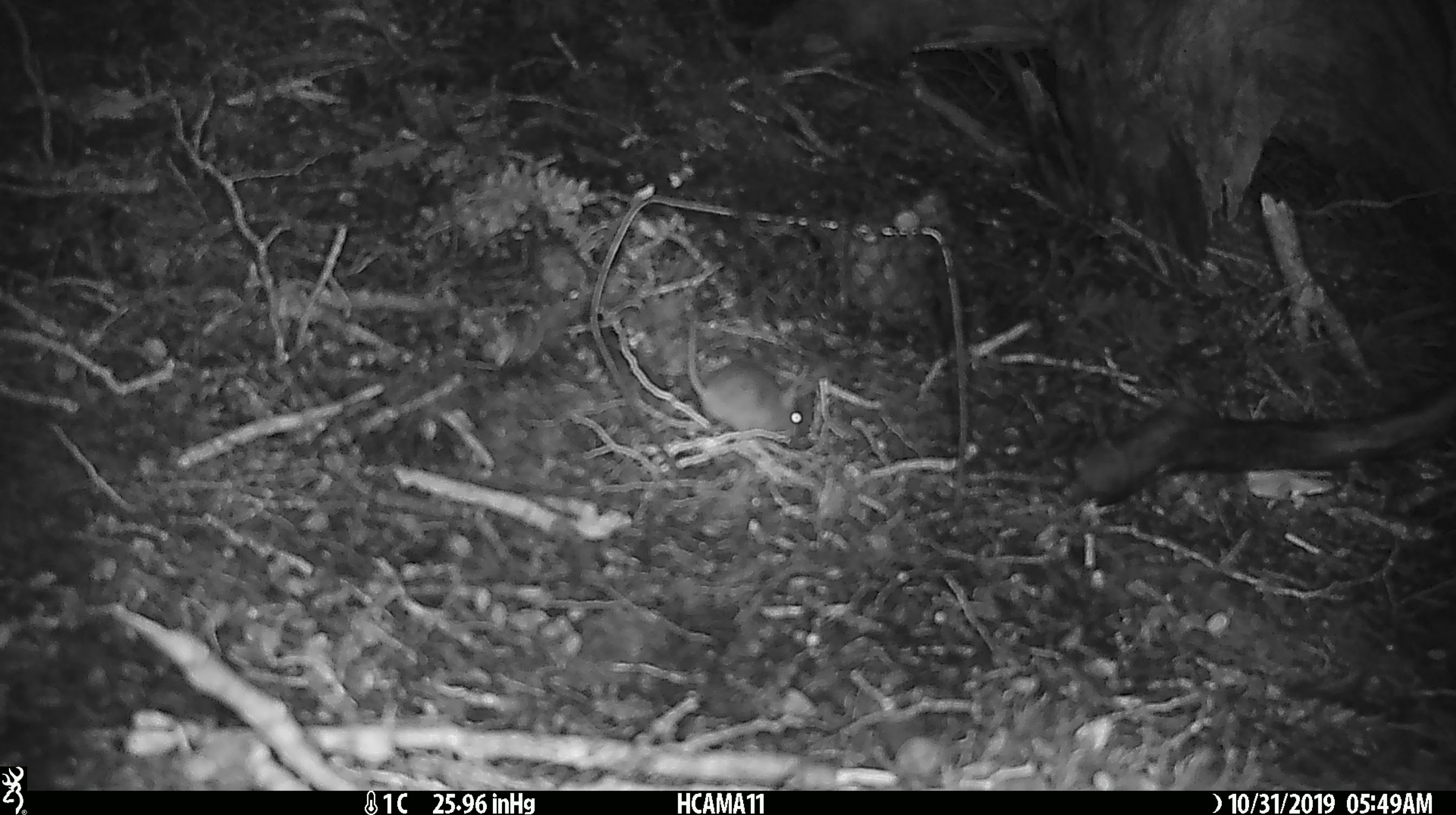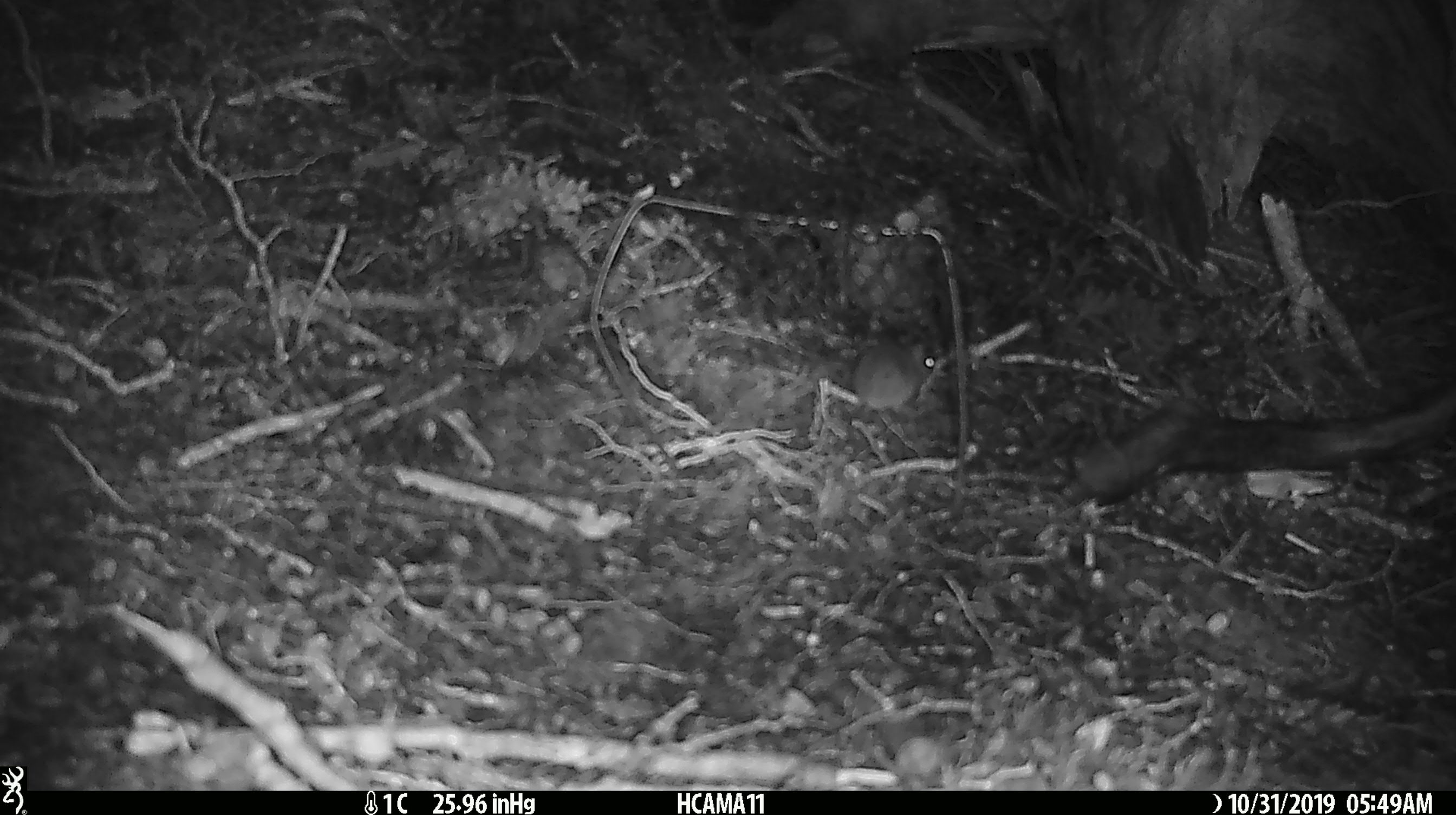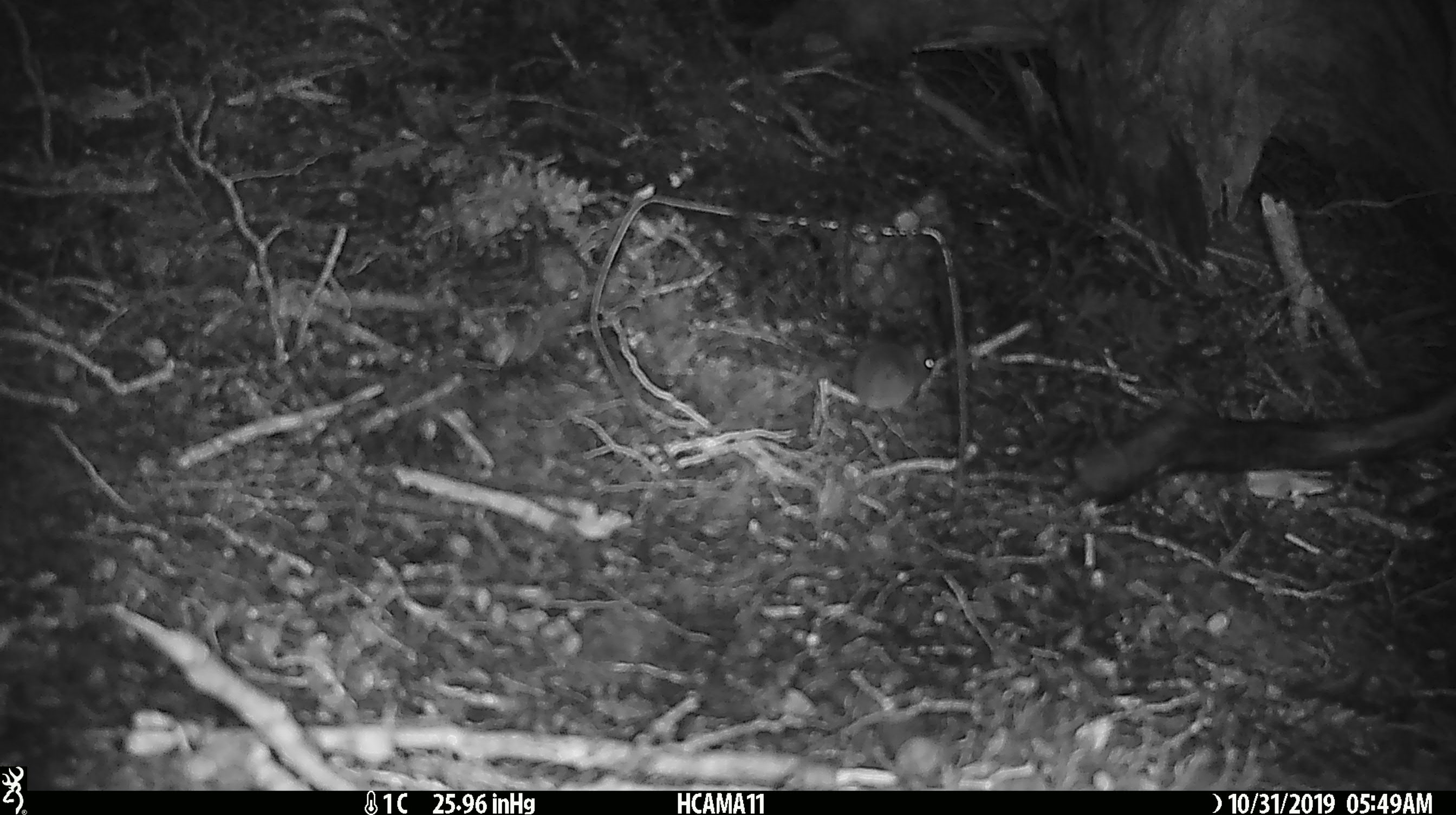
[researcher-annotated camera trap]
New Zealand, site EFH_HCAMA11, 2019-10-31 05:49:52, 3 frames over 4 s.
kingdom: Animalia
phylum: Chordata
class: Mammalia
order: Rodentia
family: Muridae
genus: Mus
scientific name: Mus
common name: mouse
Mouse (Mus).